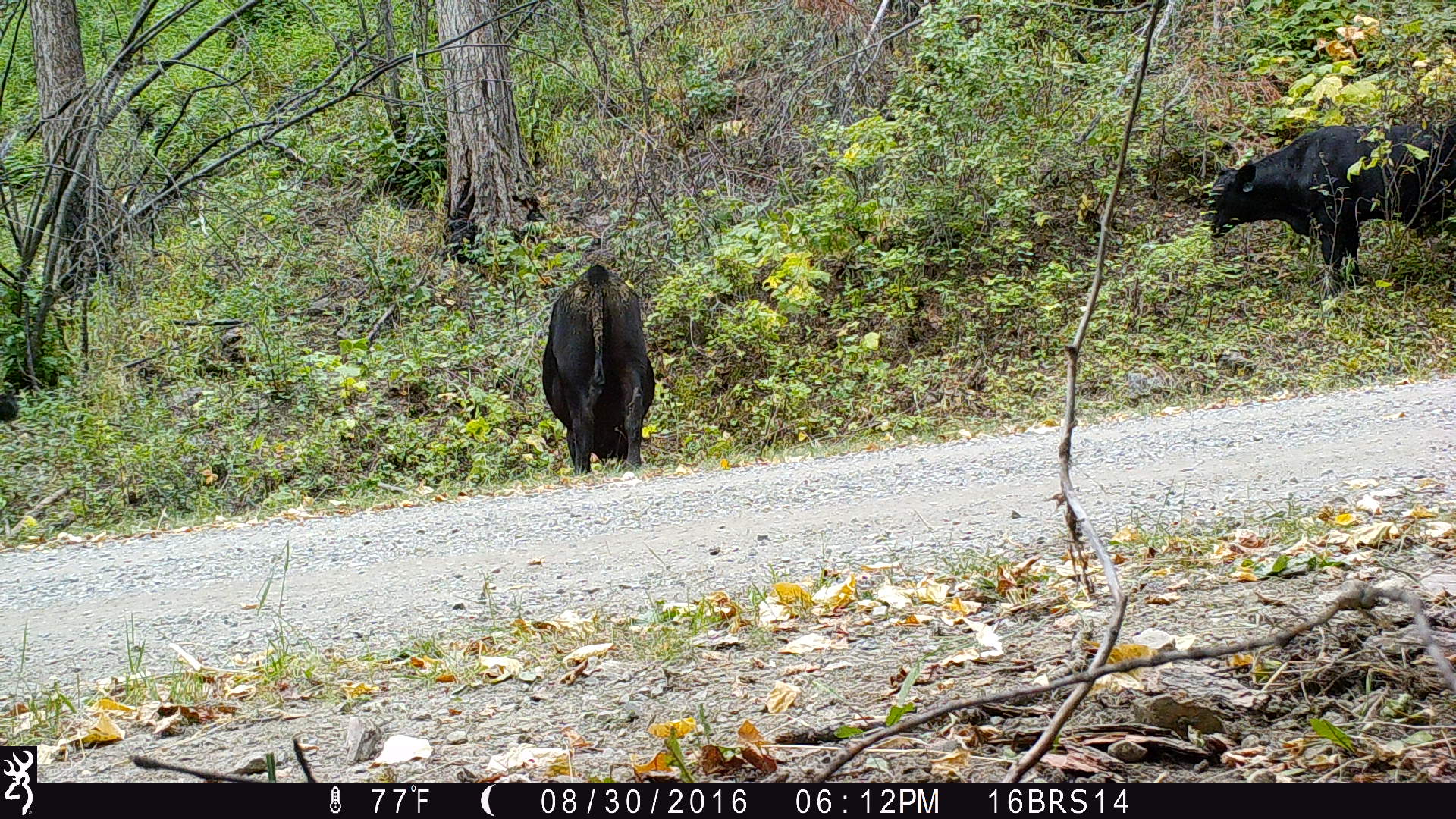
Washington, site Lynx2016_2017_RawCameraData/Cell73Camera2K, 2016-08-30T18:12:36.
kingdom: Animalia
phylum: Chordata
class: Mammalia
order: Artiodactyla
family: Bovidae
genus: Bos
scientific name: Bos taurus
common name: domestic cattle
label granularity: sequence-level